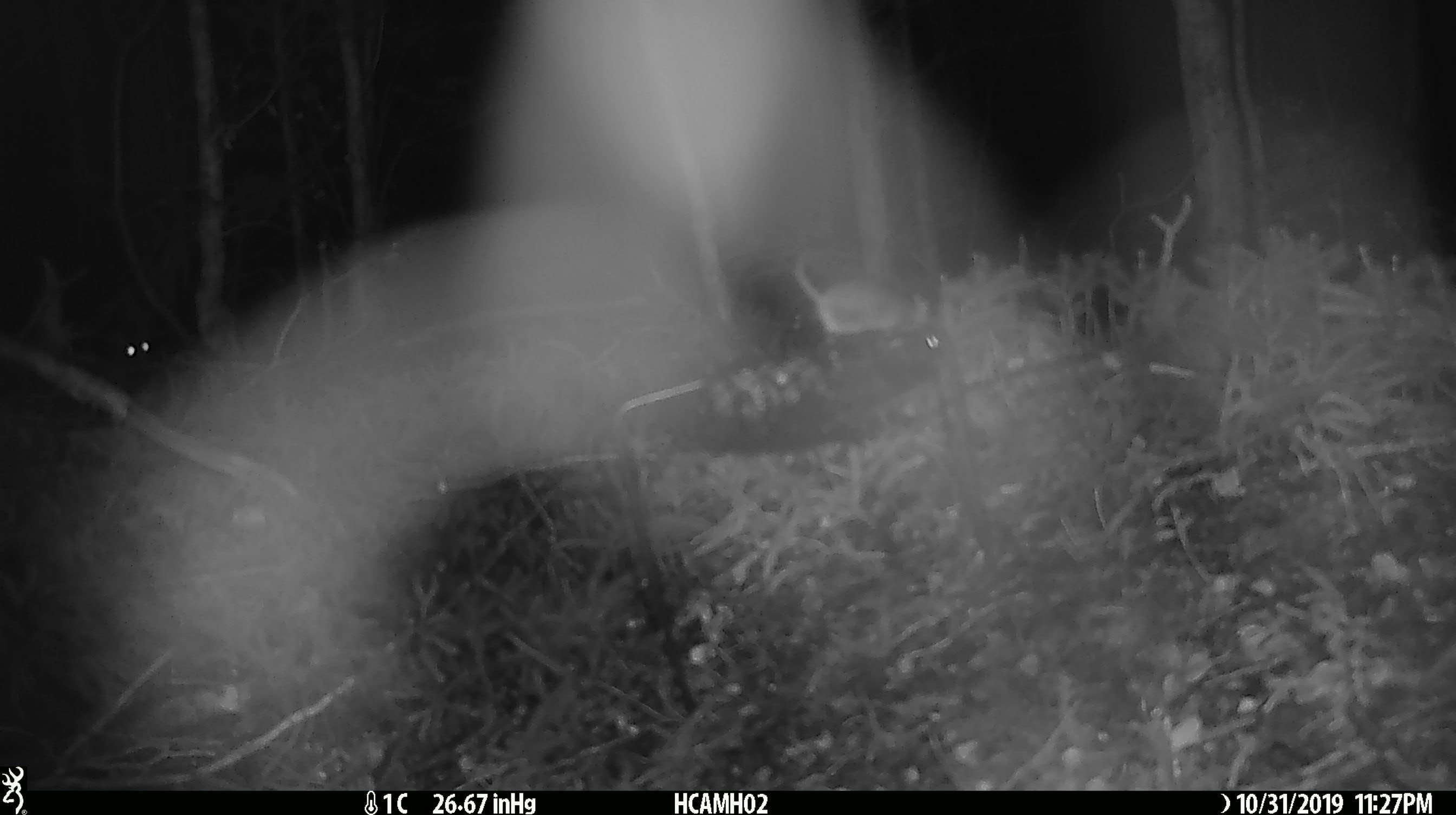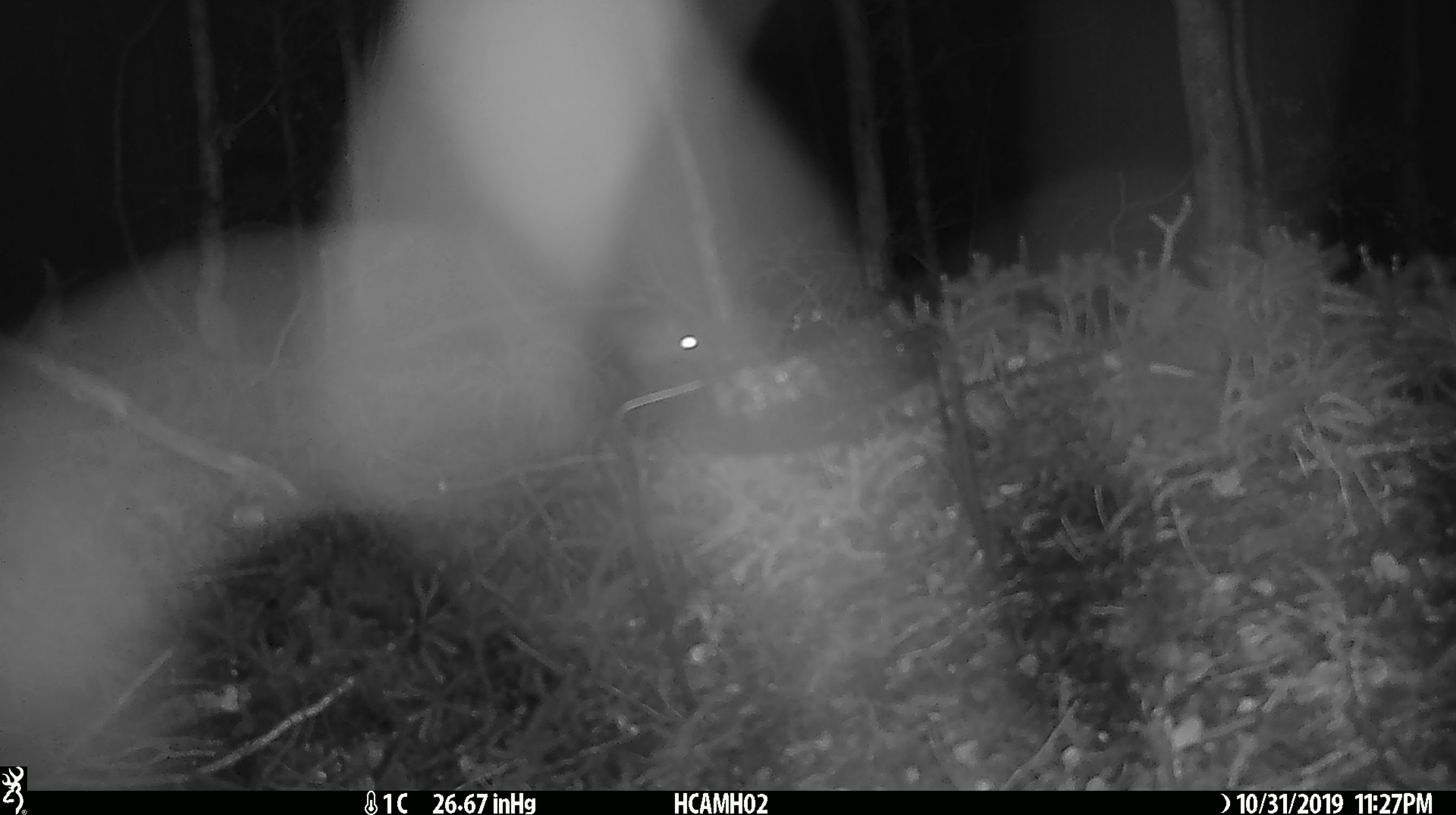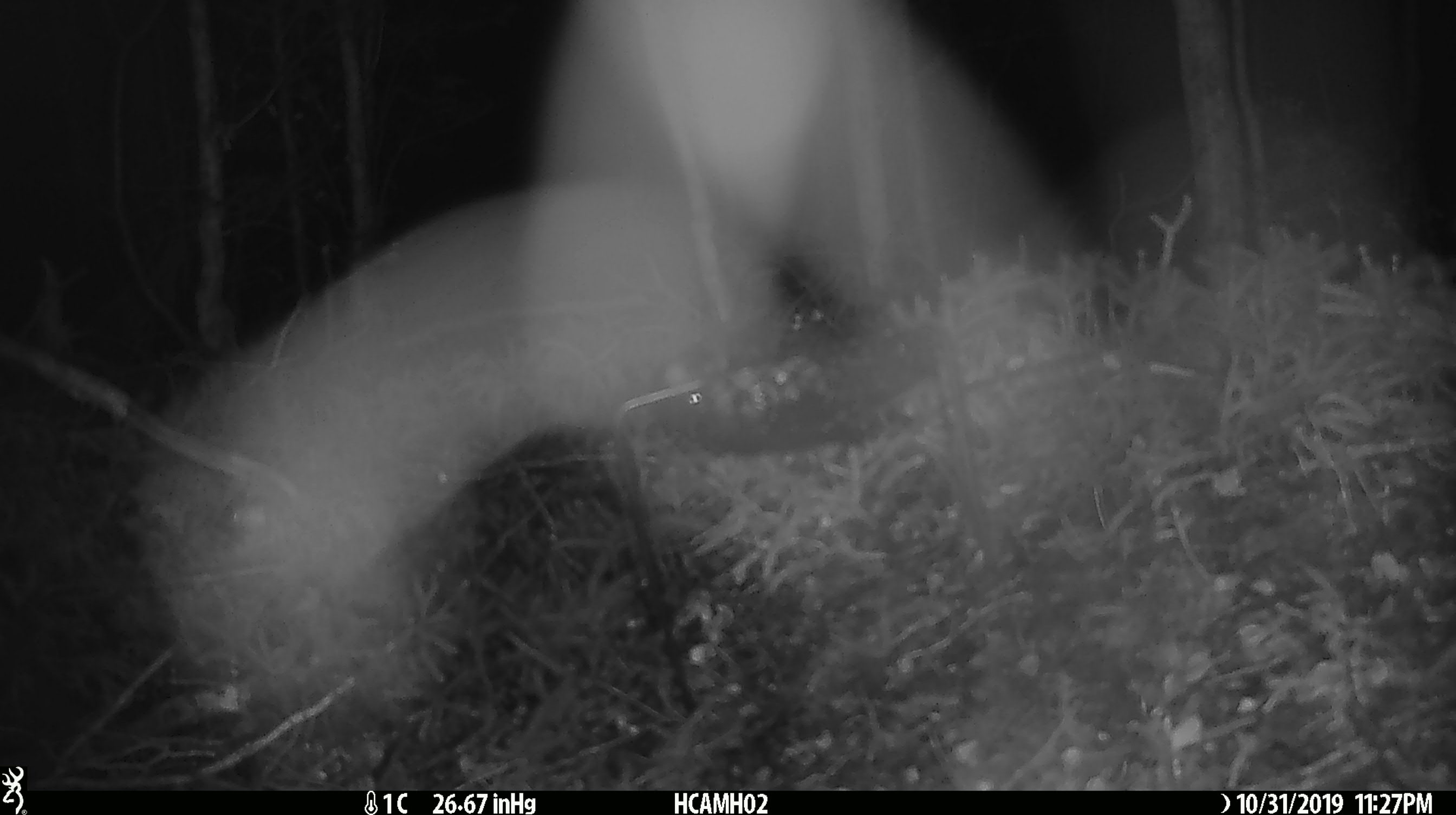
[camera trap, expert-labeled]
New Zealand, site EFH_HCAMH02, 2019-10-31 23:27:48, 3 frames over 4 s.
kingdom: Animalia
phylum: Chordata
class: Mammalia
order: Rodentia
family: Muridae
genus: Mus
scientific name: Mus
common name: mouse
Mouse (Mus).